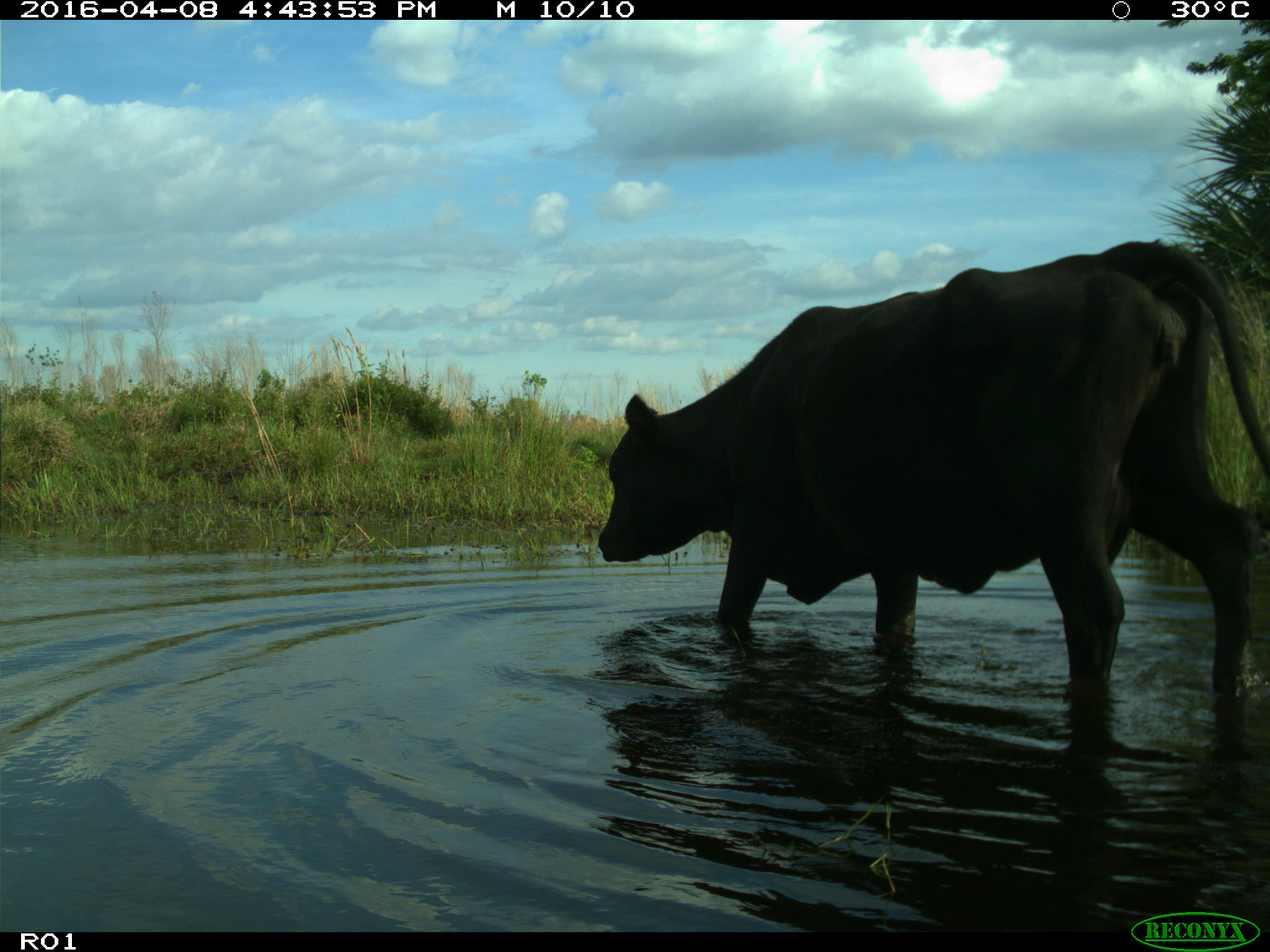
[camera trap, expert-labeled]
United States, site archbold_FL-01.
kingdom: Animalia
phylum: Chordata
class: Mammalia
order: Artiodactyla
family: Bovidae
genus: Bos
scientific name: Bos taurus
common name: domestic cow